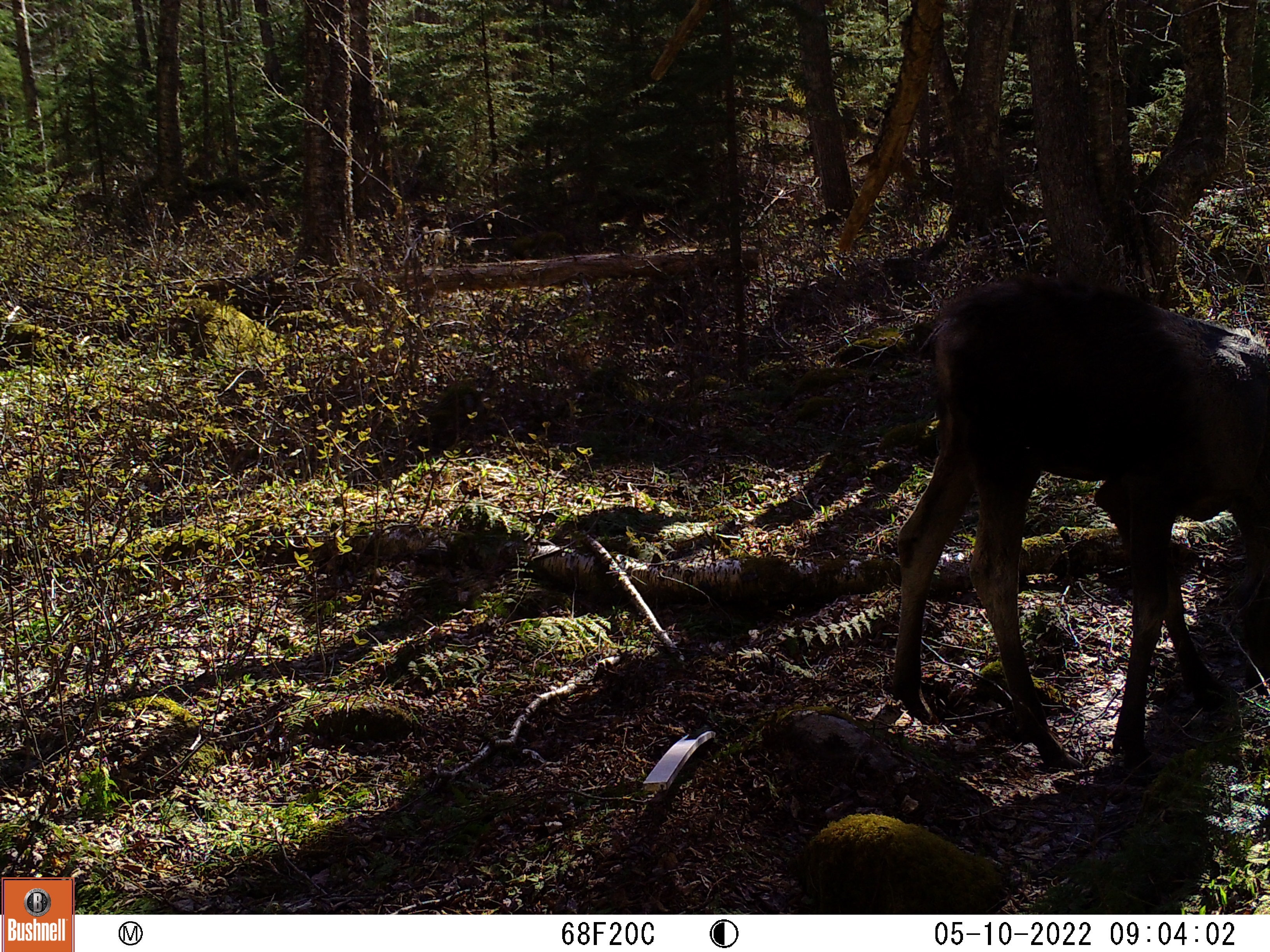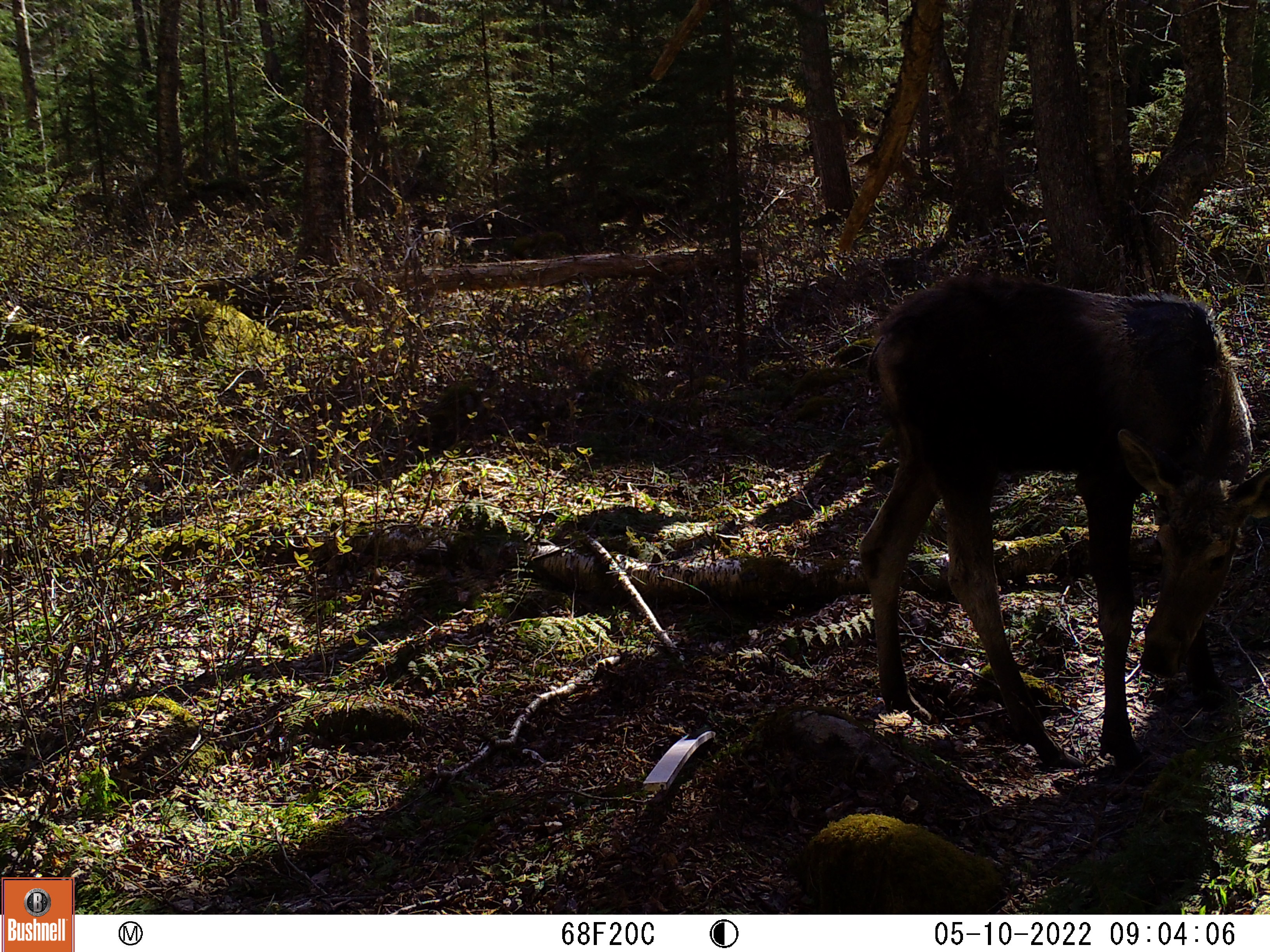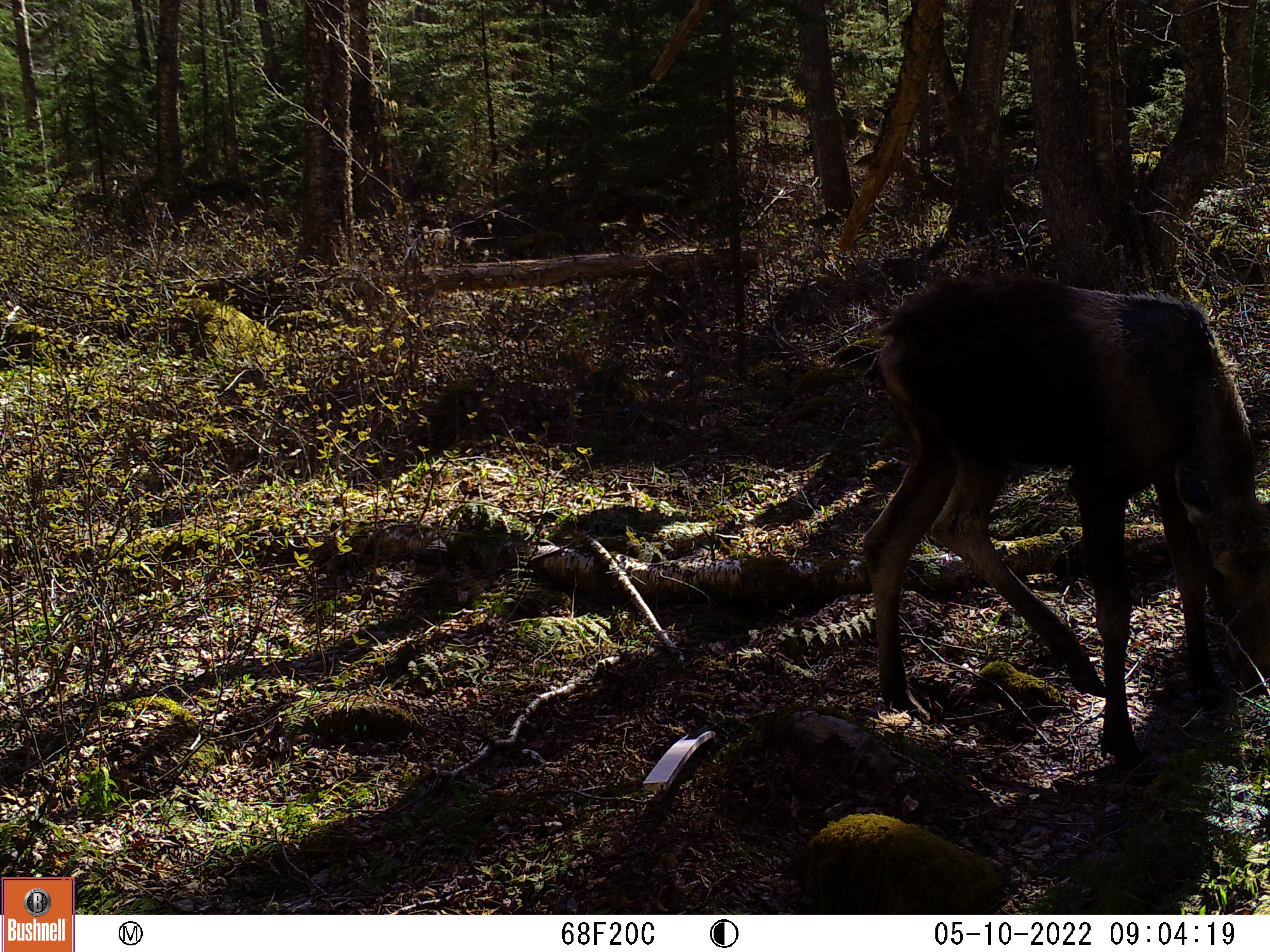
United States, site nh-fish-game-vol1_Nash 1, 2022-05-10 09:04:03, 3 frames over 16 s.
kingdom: Animalia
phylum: Chordata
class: Mammalia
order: Artiodactyla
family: Cervidae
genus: Alces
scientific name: Alces alces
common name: moose